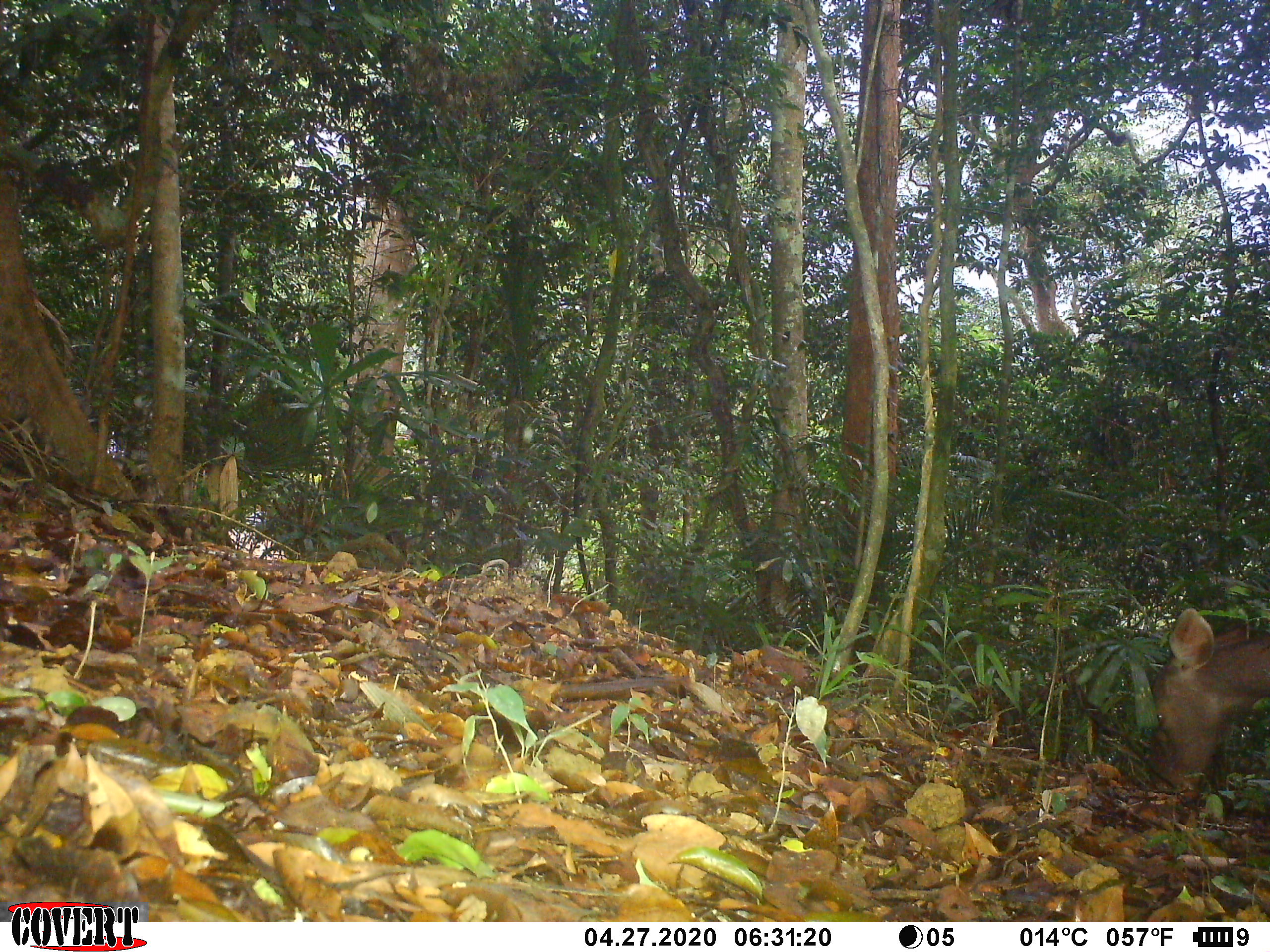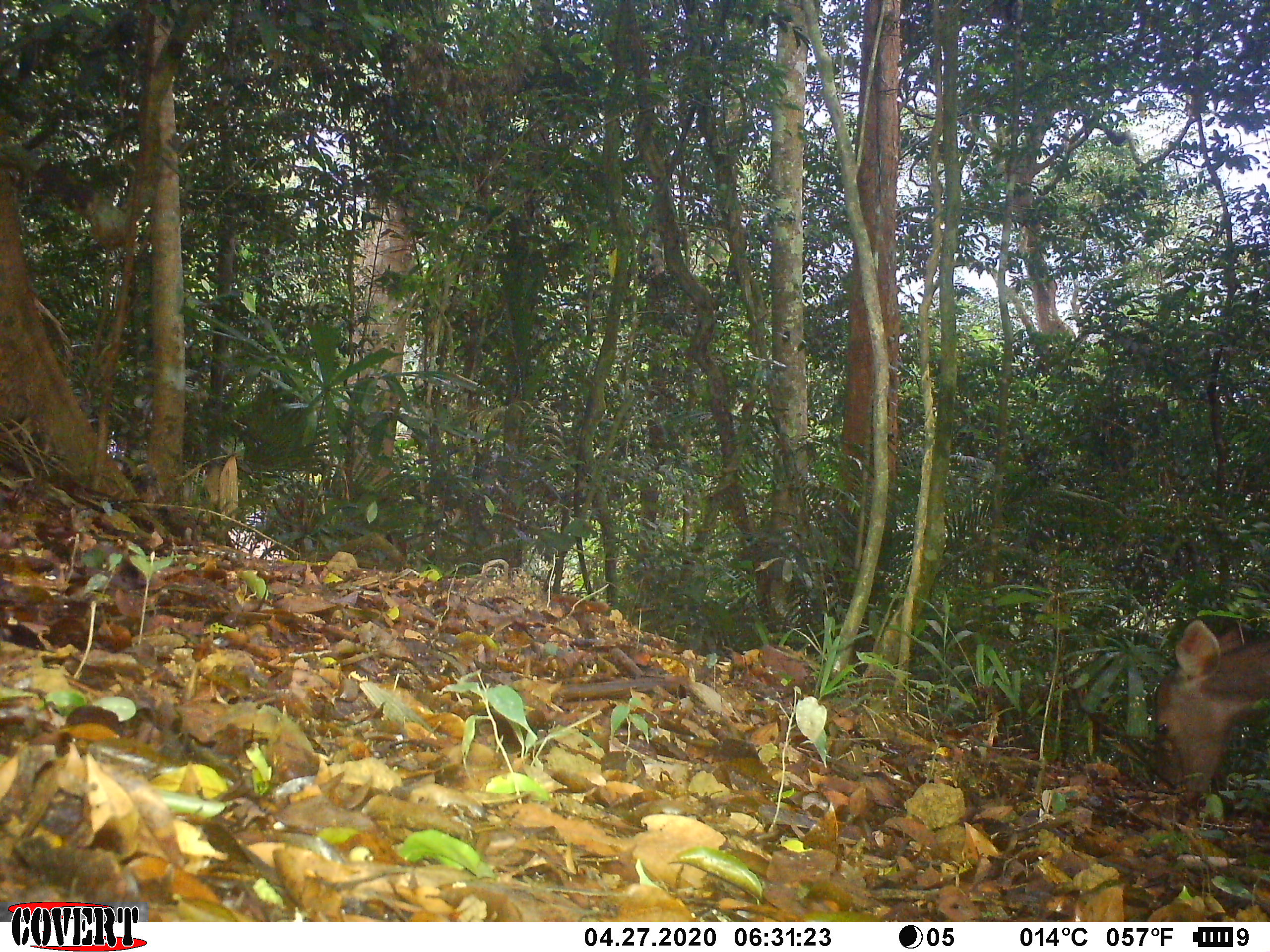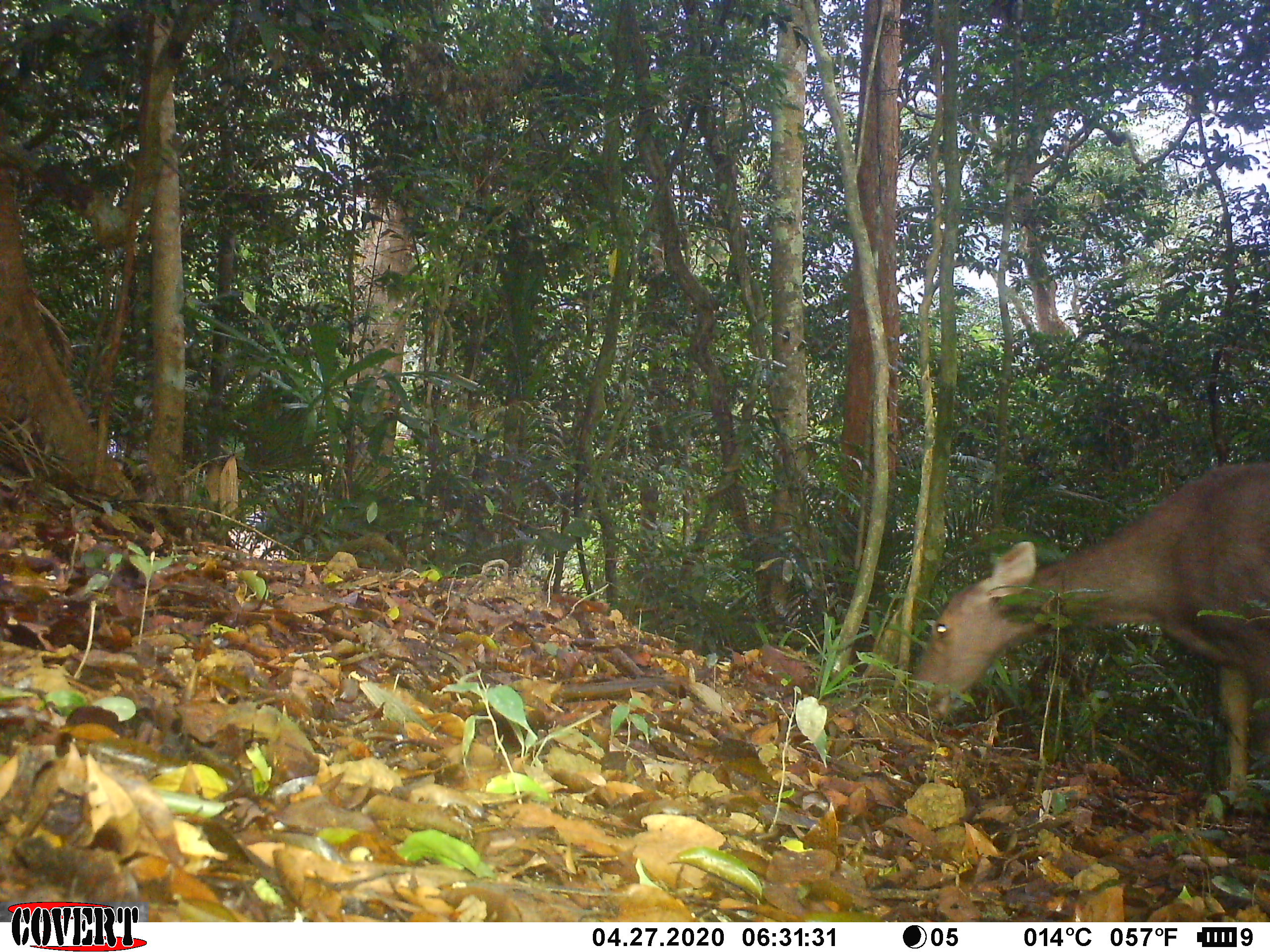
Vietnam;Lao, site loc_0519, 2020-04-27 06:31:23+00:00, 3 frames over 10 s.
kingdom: Animalia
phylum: Chordata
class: Mammalia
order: Artiodactyla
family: Cervidae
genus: Rusa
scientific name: Rusa unicolor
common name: sambar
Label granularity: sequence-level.